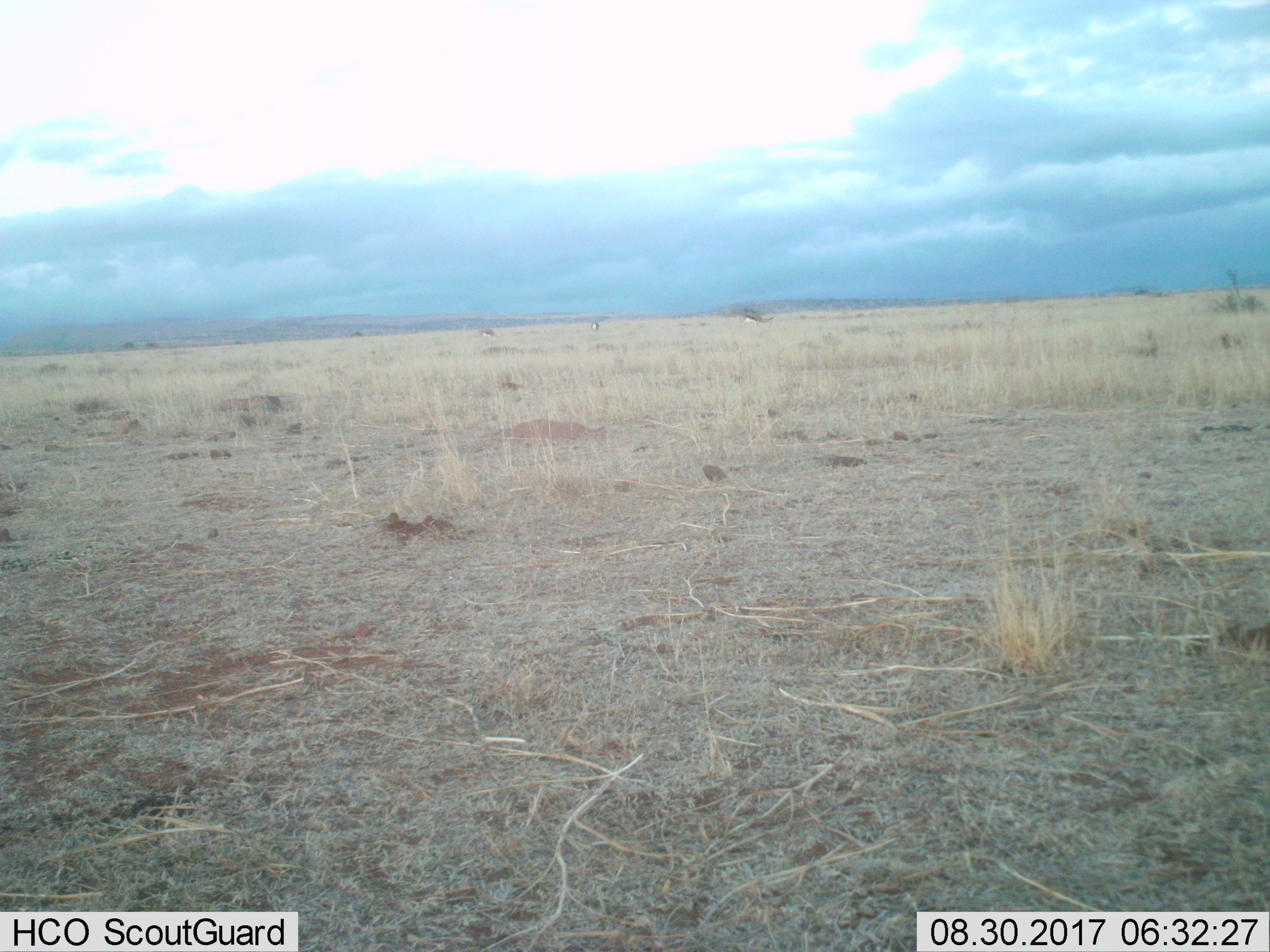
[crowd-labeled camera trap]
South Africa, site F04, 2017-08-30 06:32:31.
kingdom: Animalia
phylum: Chordata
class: Mammalia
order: Artiodactyla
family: Bovidae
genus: Antidorcas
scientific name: Antidorcas marsupialis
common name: springbok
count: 3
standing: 50%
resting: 0%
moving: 0%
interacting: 0%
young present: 0%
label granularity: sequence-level